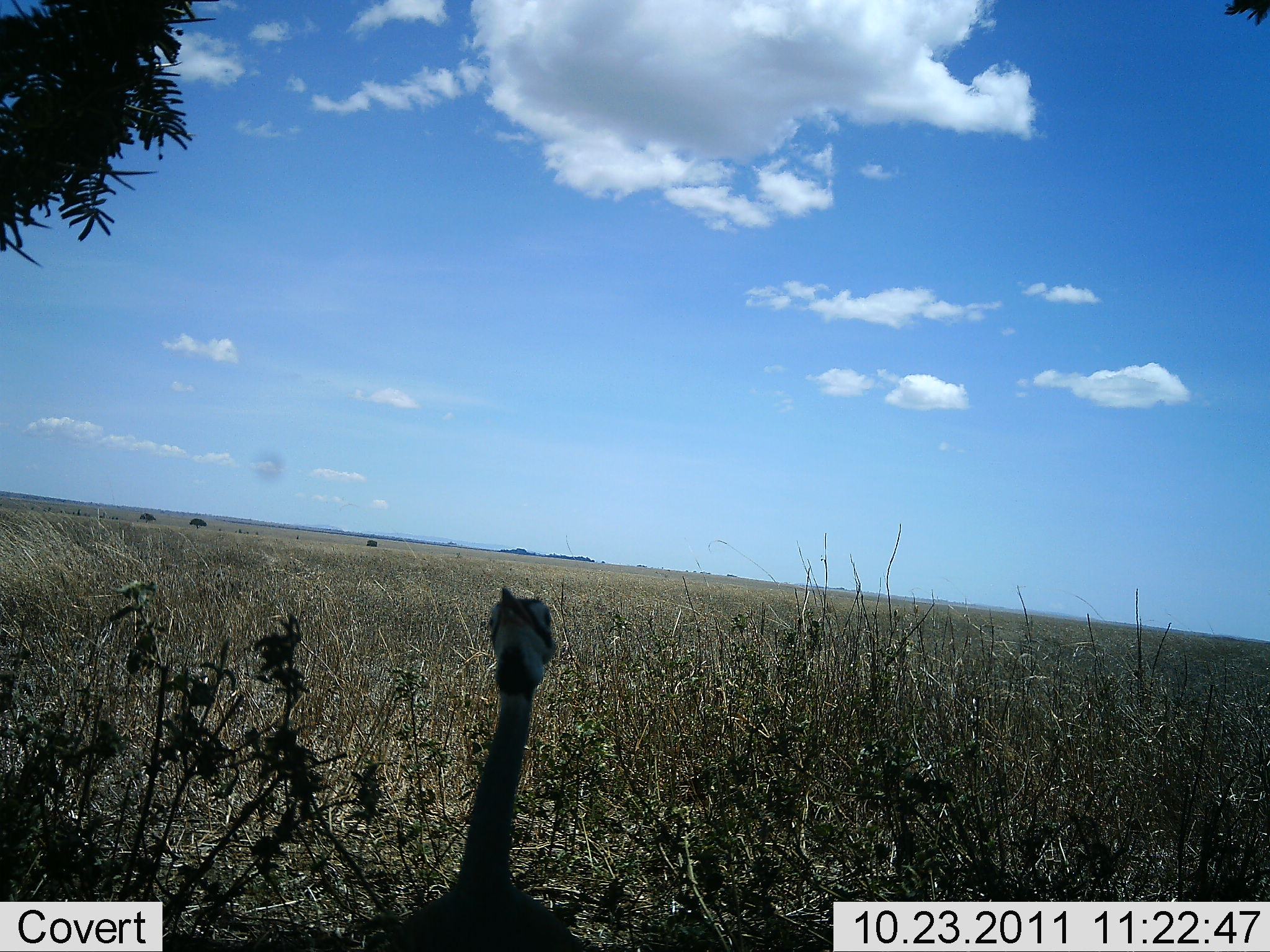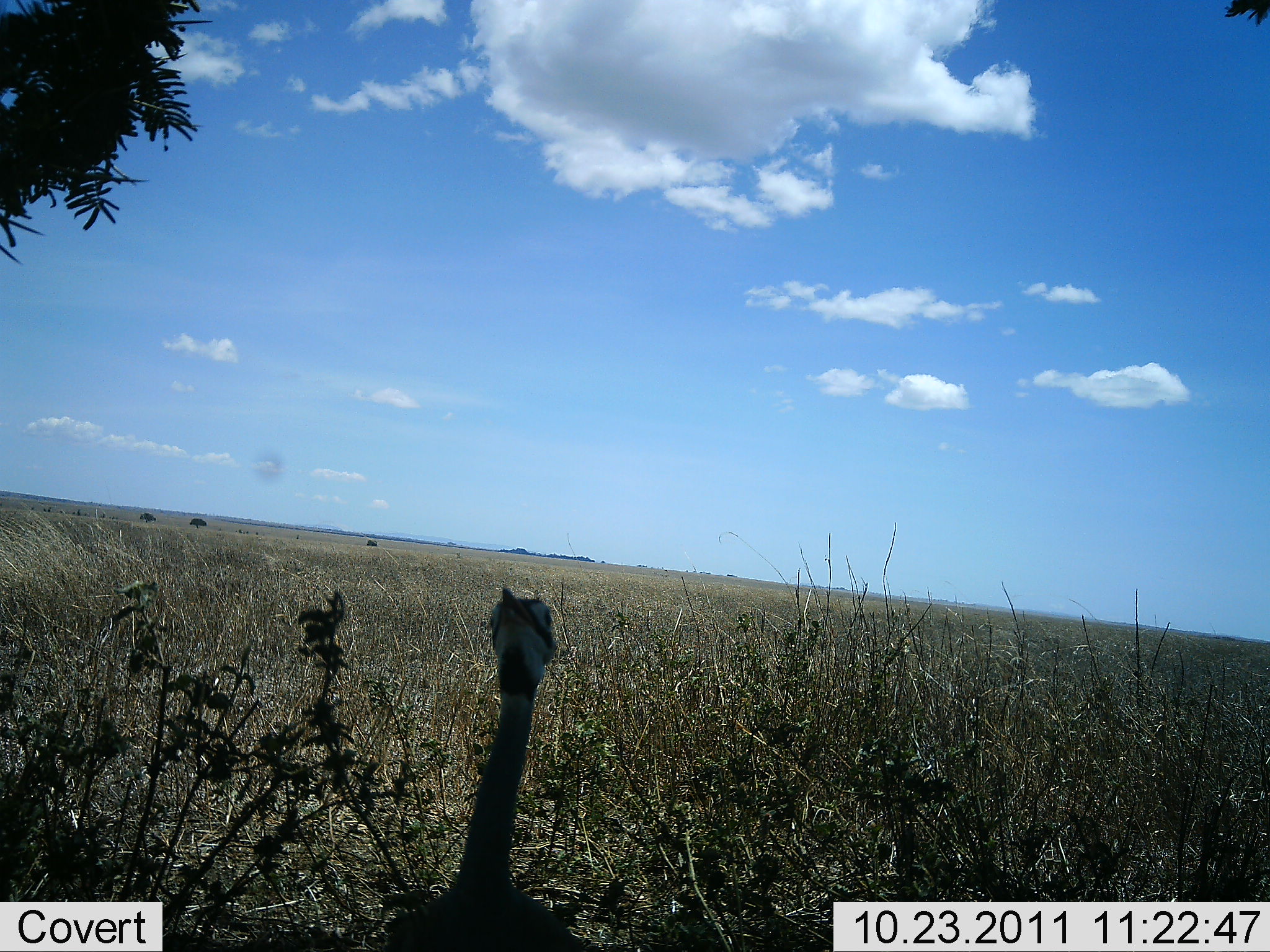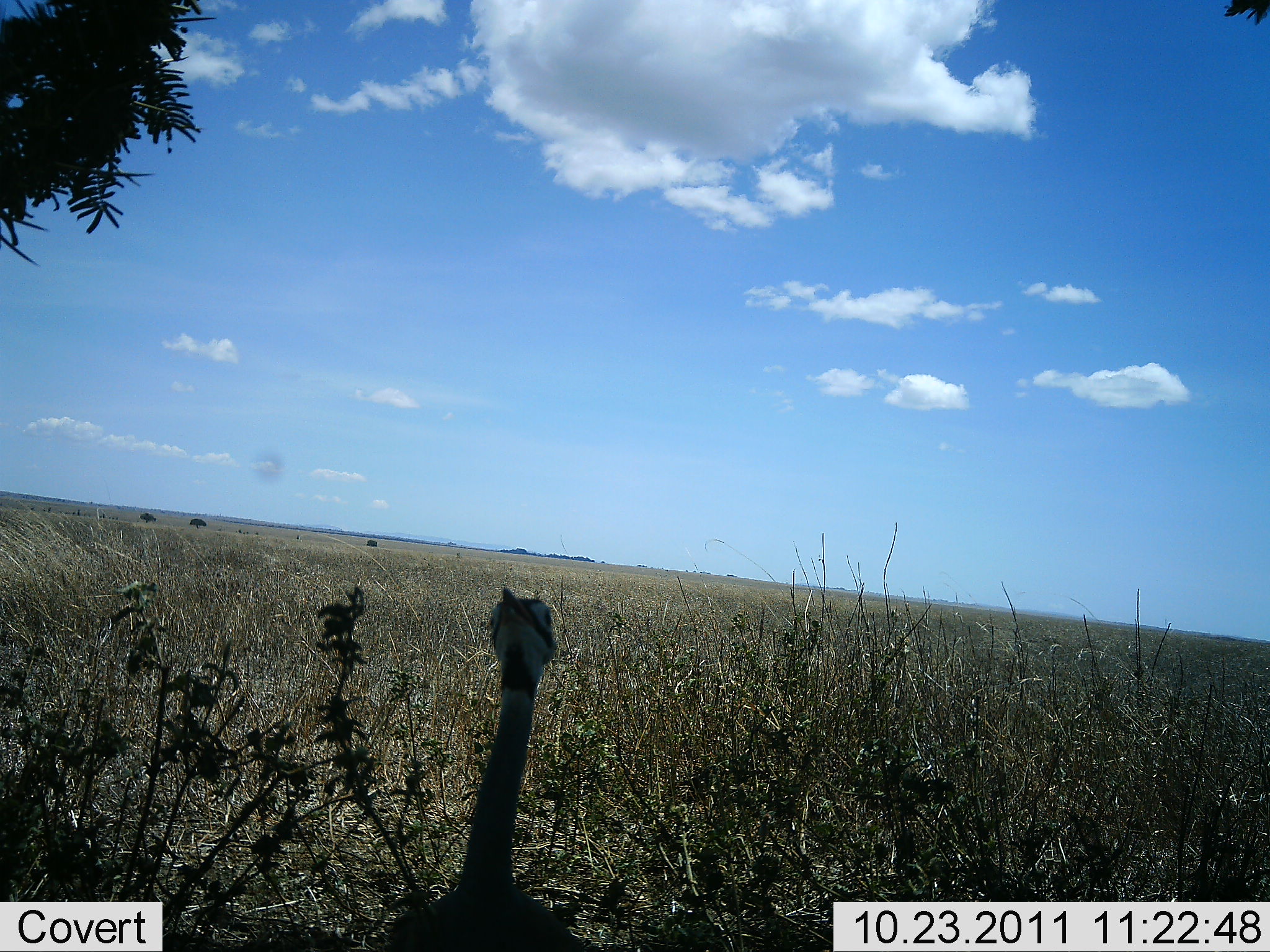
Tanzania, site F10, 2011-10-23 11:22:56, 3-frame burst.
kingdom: Animalia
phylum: Chordata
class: Aves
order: Struthioniformes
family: Struthionidae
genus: Struthio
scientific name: Struthio camelus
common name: ostrich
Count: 1.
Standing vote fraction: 90%.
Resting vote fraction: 10%.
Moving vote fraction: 0%.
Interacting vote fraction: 10%.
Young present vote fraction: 0%.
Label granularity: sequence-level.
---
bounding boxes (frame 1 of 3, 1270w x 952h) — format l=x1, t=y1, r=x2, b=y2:
animal: l=389, t=585, r=587, b=952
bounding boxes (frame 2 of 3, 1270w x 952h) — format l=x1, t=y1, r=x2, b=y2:
animal: l=400, t=585, r=587, b=952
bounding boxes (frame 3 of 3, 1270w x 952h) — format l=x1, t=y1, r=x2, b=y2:
animal: l=389, t=585, r=587, b=952